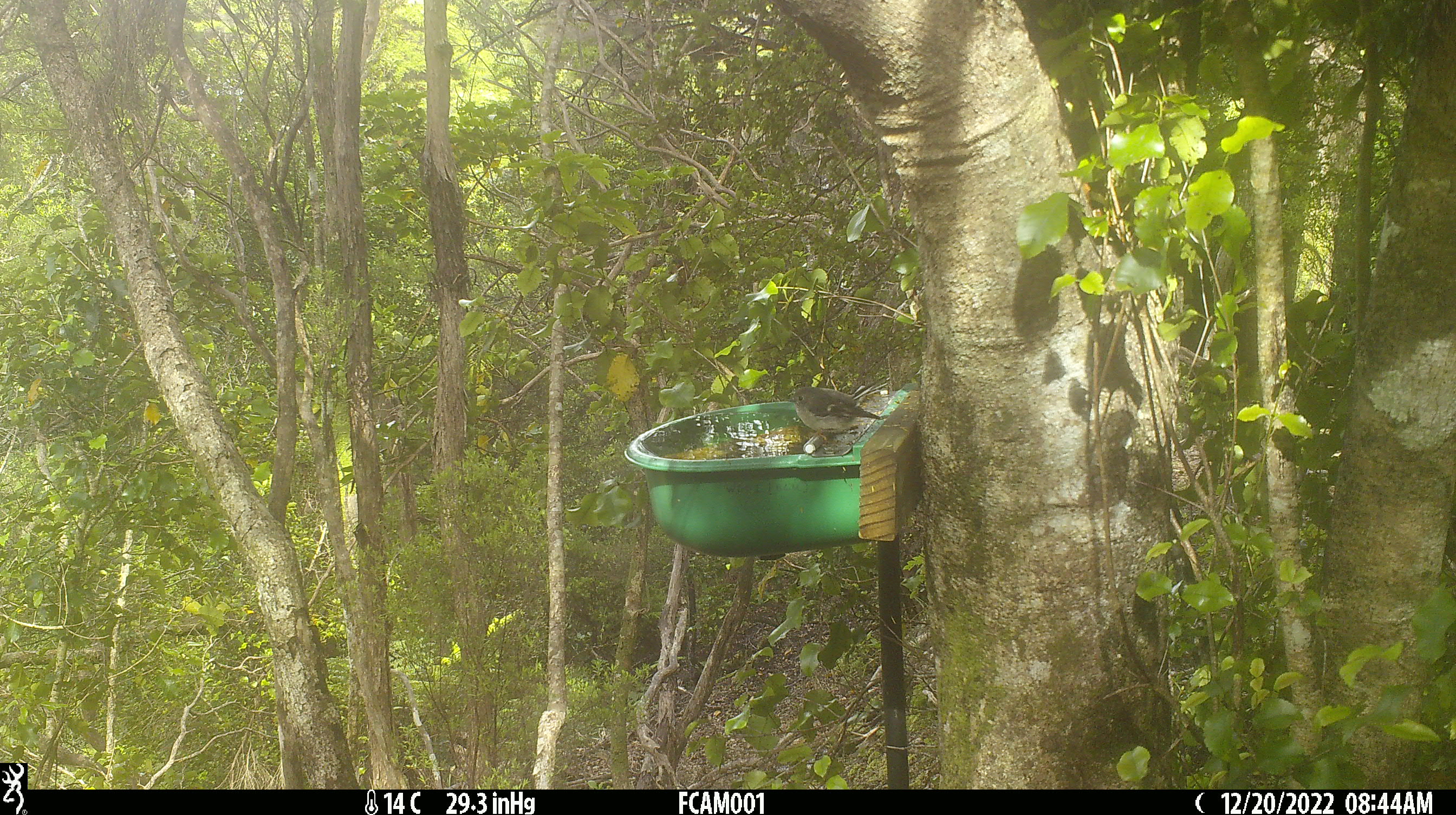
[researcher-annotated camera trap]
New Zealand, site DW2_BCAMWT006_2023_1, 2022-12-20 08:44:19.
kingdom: Animalia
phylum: Chordata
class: Aves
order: Passeriformes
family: Petroicidae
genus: Petroica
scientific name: Petroica macrocephala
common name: tomtit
Tomtit (Petroica macrocephala).